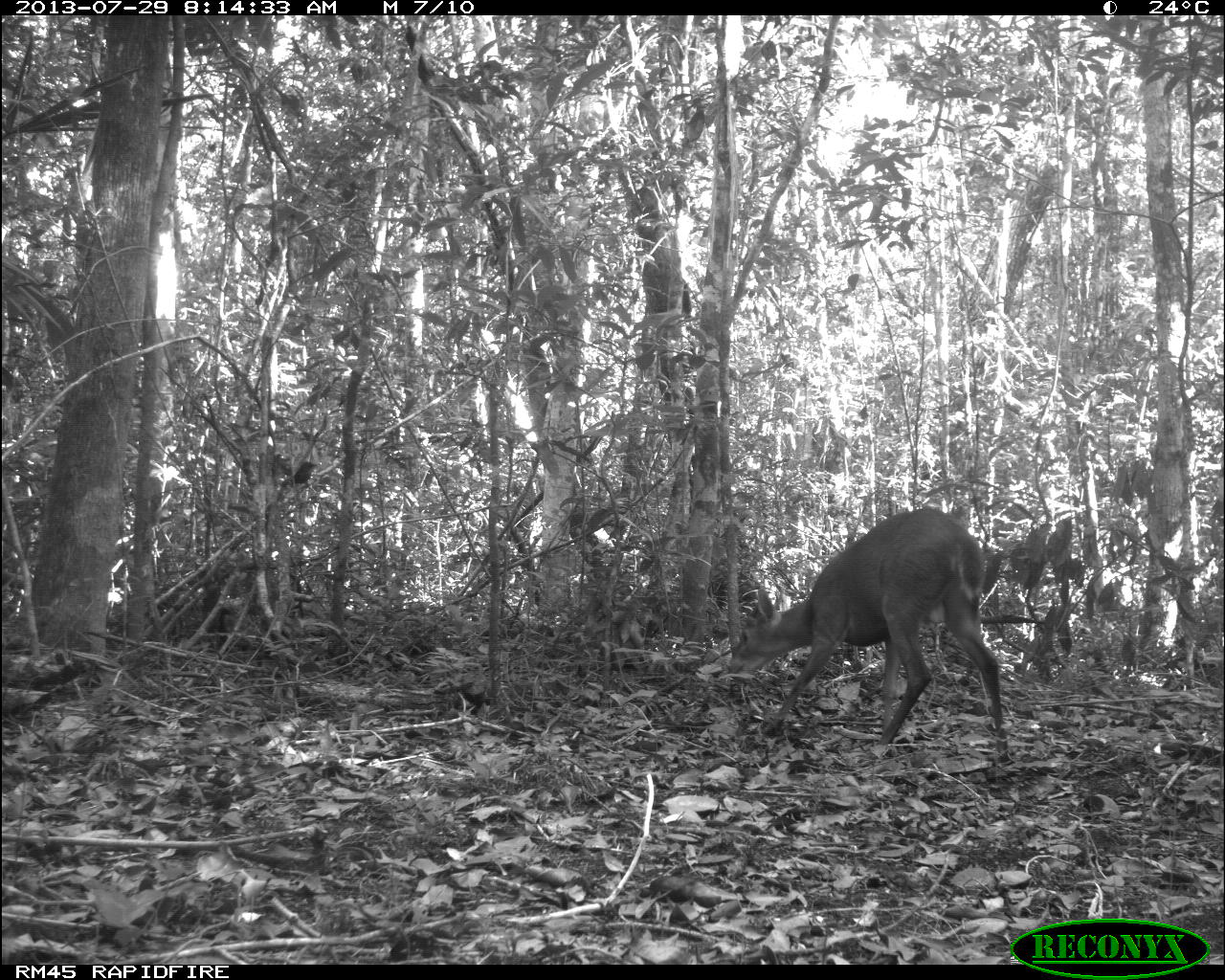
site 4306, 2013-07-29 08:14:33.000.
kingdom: Animalia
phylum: Chordata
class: Mammalia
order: Artiodactyla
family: Cervidae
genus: Mazama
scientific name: Mazama temama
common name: central american red brocket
Mazama temama (central american red brocket), count 1, sex male.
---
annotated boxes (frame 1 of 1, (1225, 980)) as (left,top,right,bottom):
mazama temama: (724,507,1008,764); (280,461,318,488)